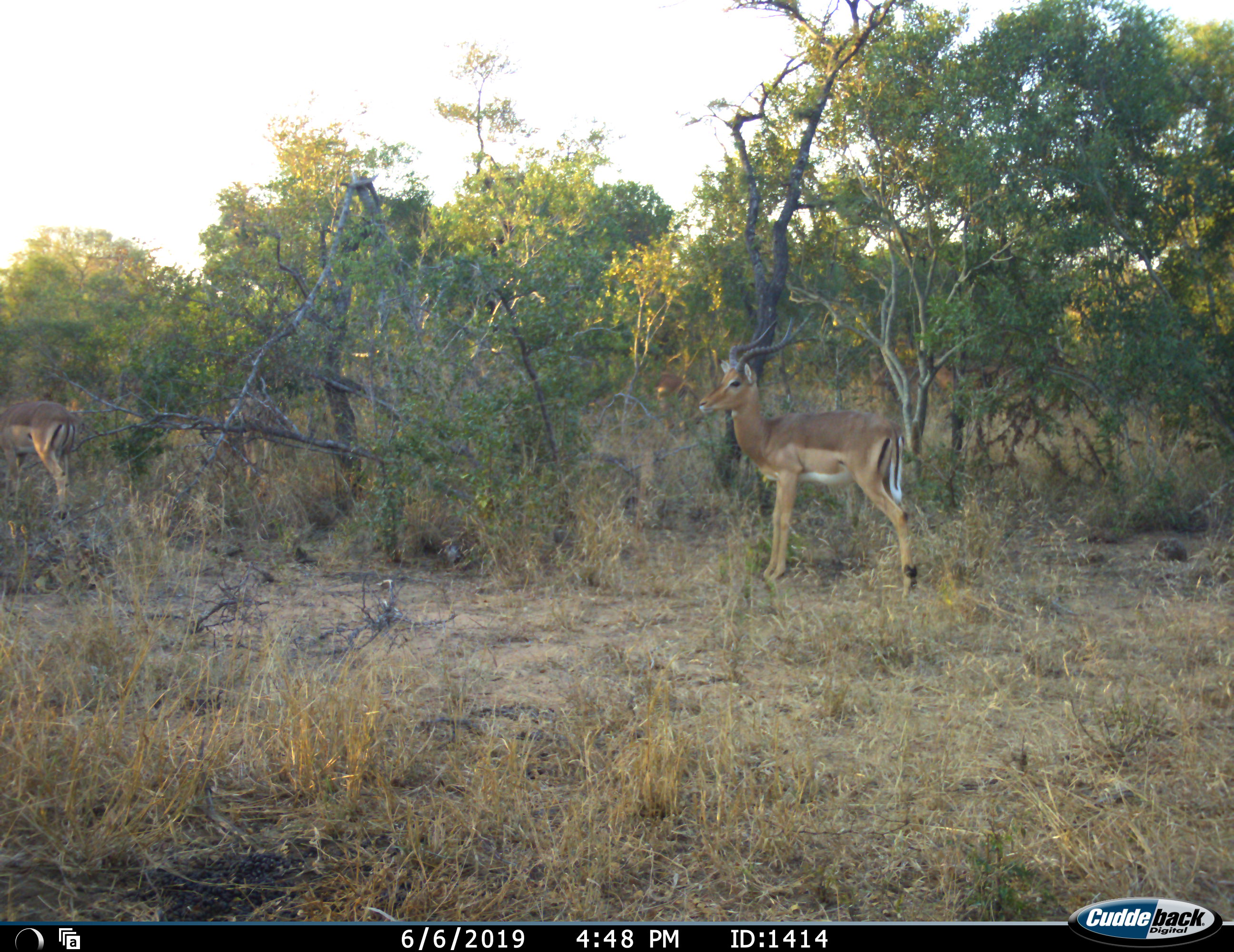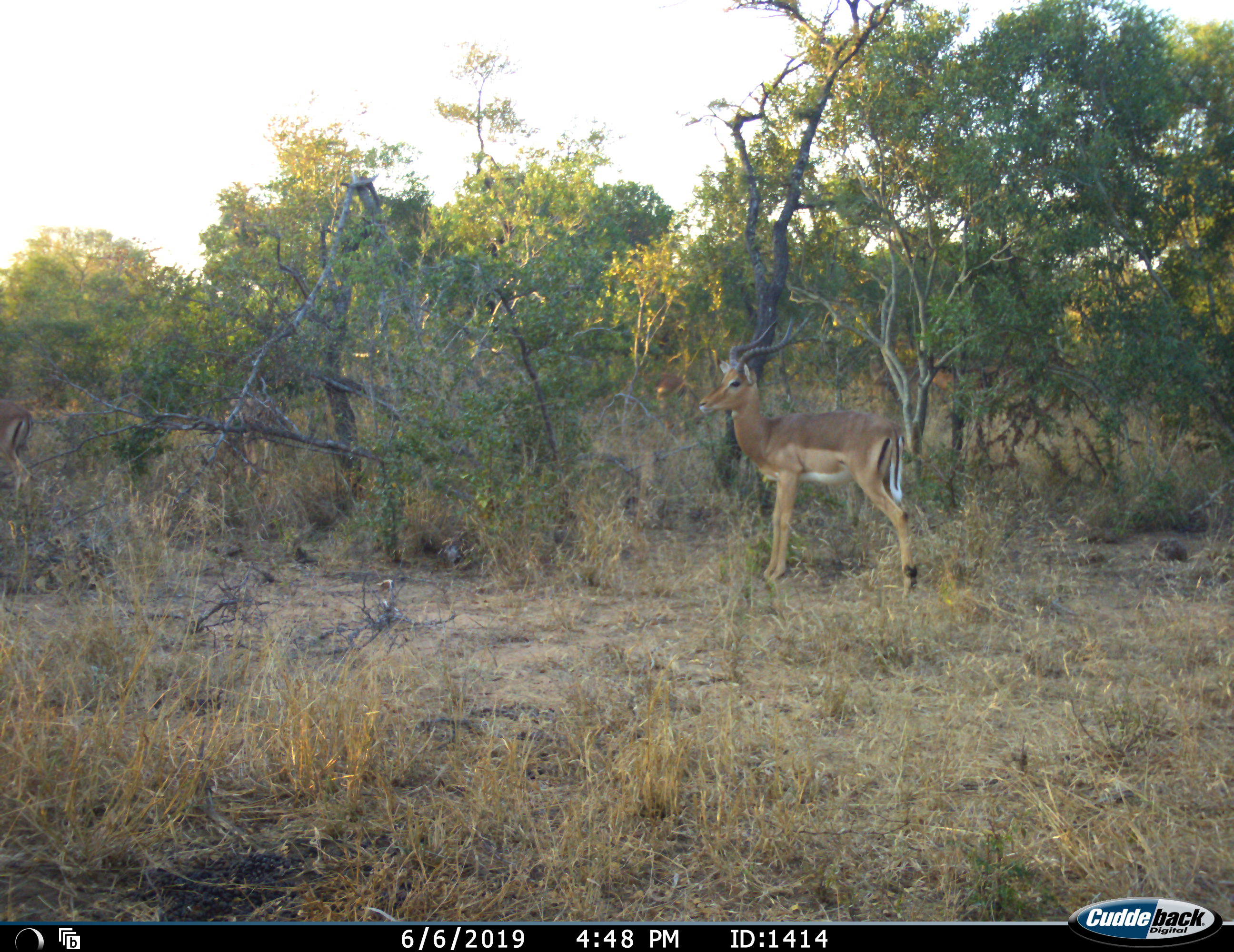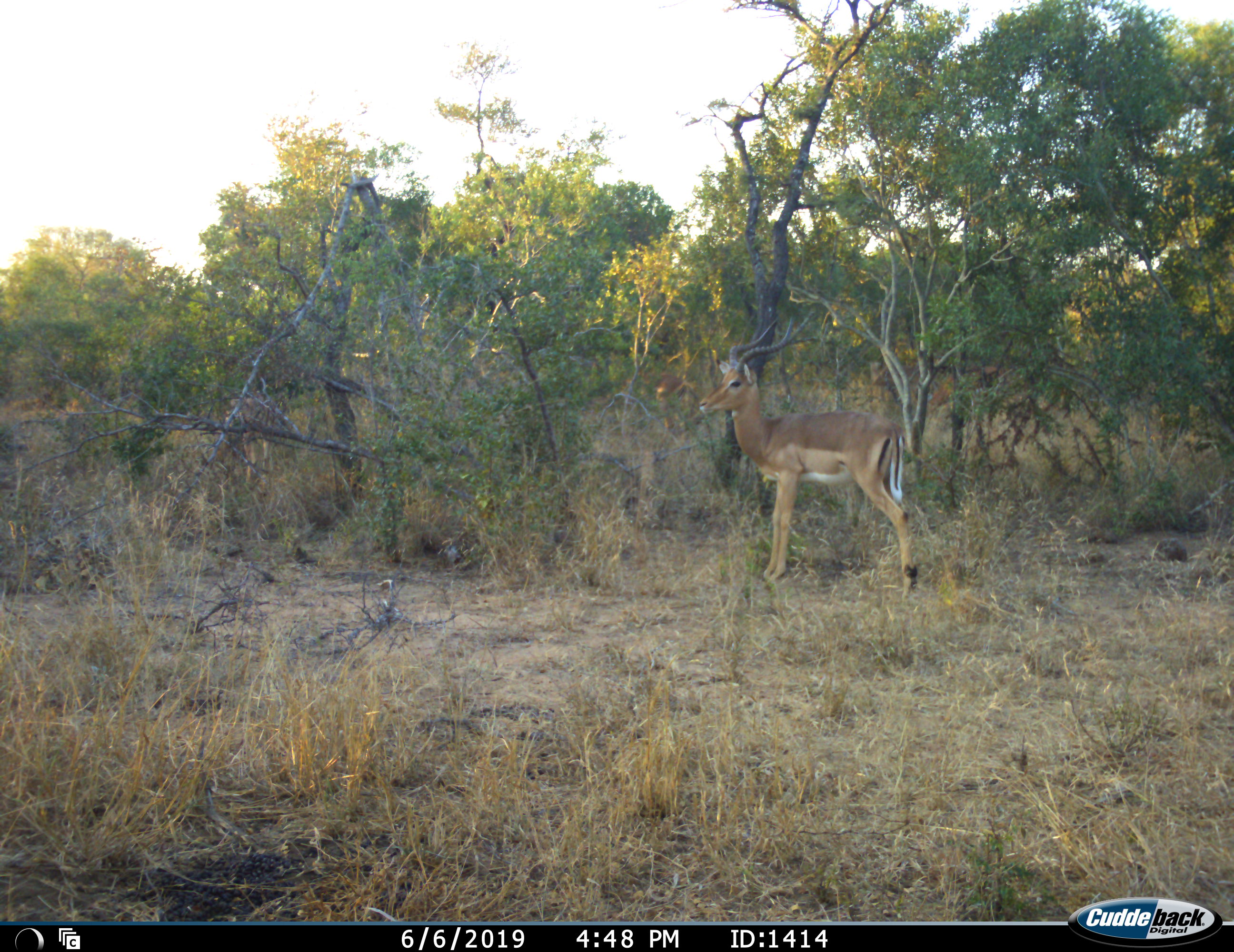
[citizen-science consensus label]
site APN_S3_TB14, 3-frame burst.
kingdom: Animalia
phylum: Chordata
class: Mammalia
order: Artiodactyla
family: Bovidae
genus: Aepyceros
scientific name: Aepyceros melampus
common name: impala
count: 3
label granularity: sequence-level